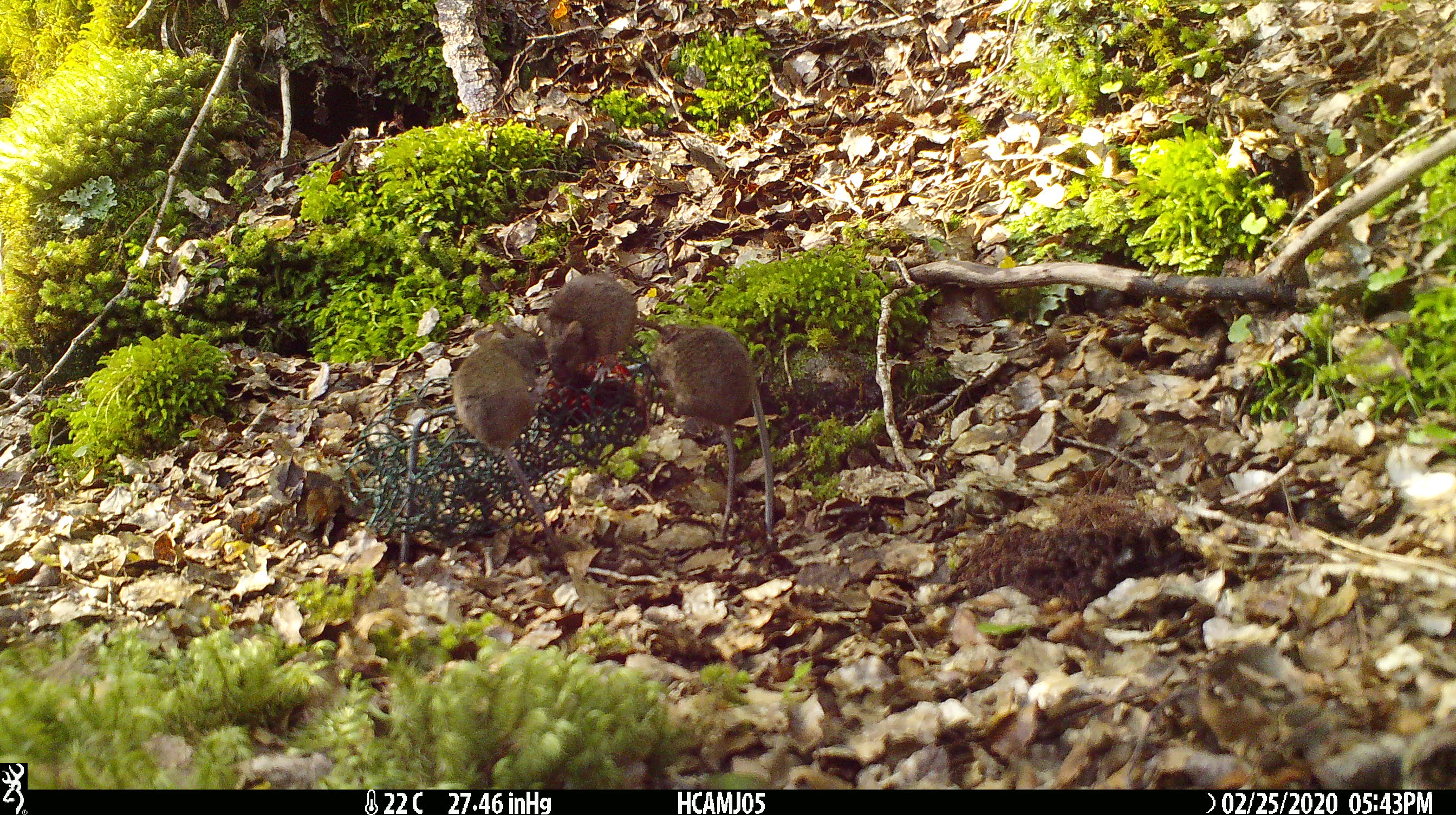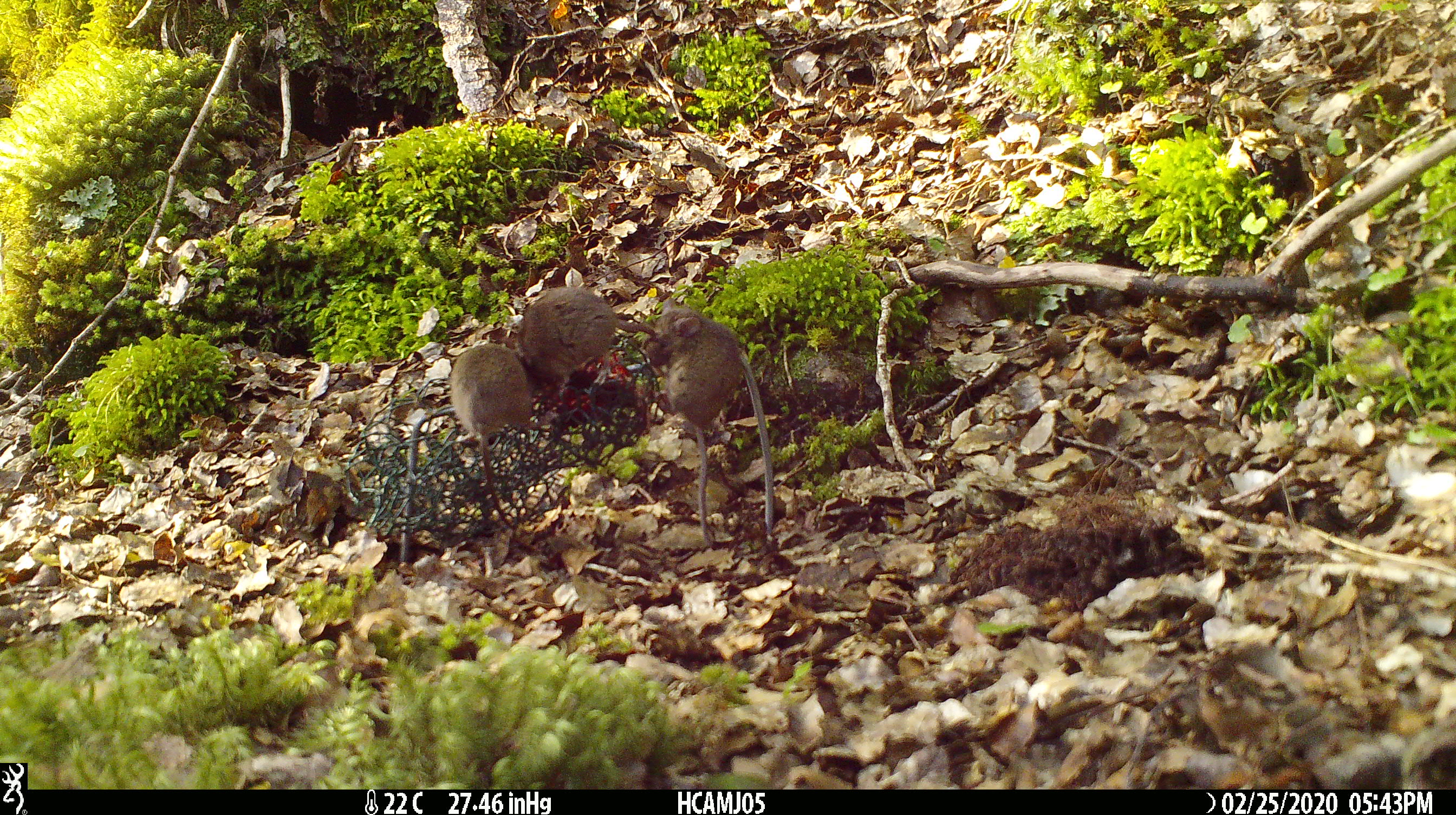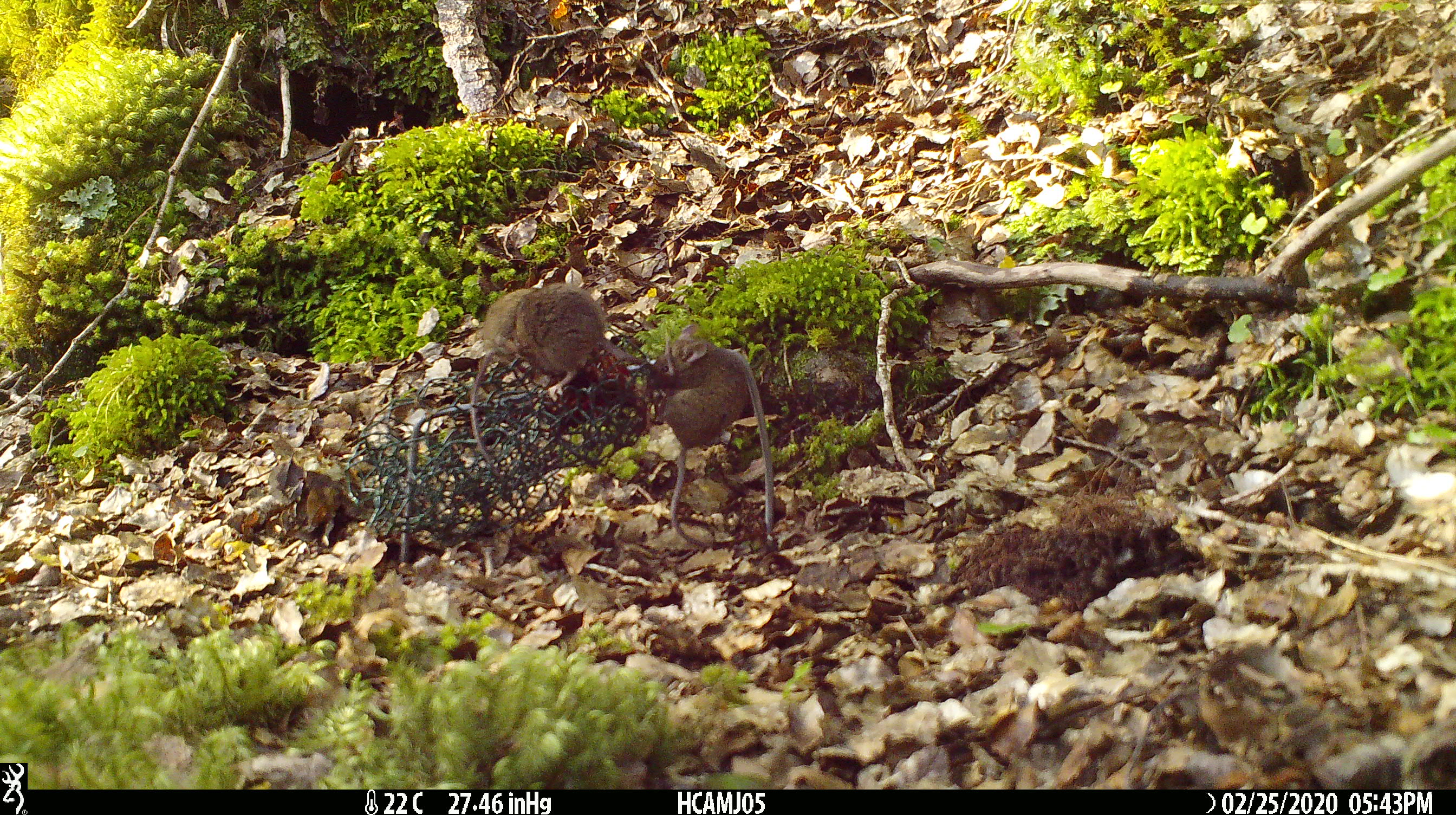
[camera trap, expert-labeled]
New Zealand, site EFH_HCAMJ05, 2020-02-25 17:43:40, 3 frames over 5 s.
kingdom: Animalia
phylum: Chordata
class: Mammalia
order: Rodentia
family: Muridae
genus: Mus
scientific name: Mus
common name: mouse